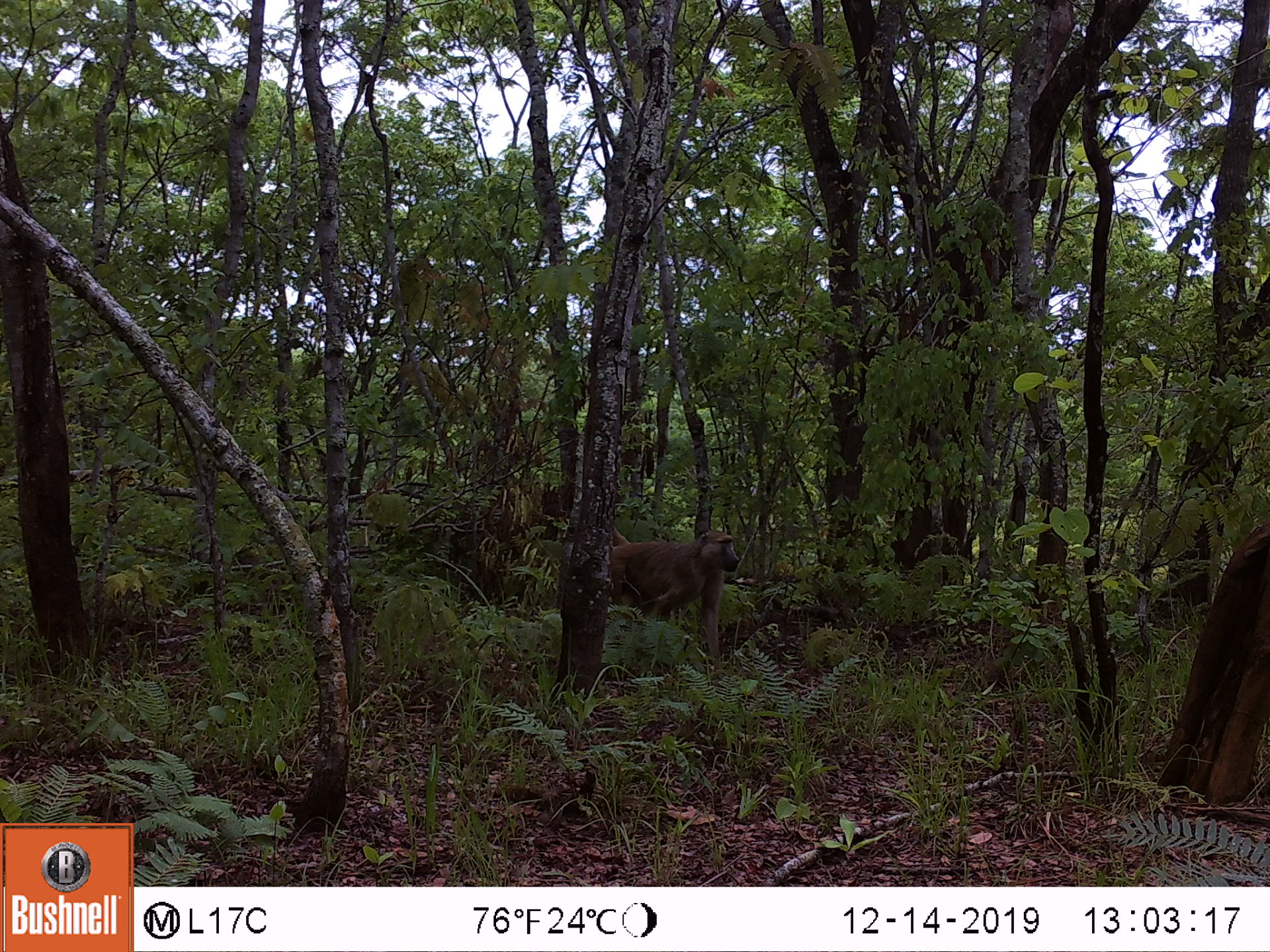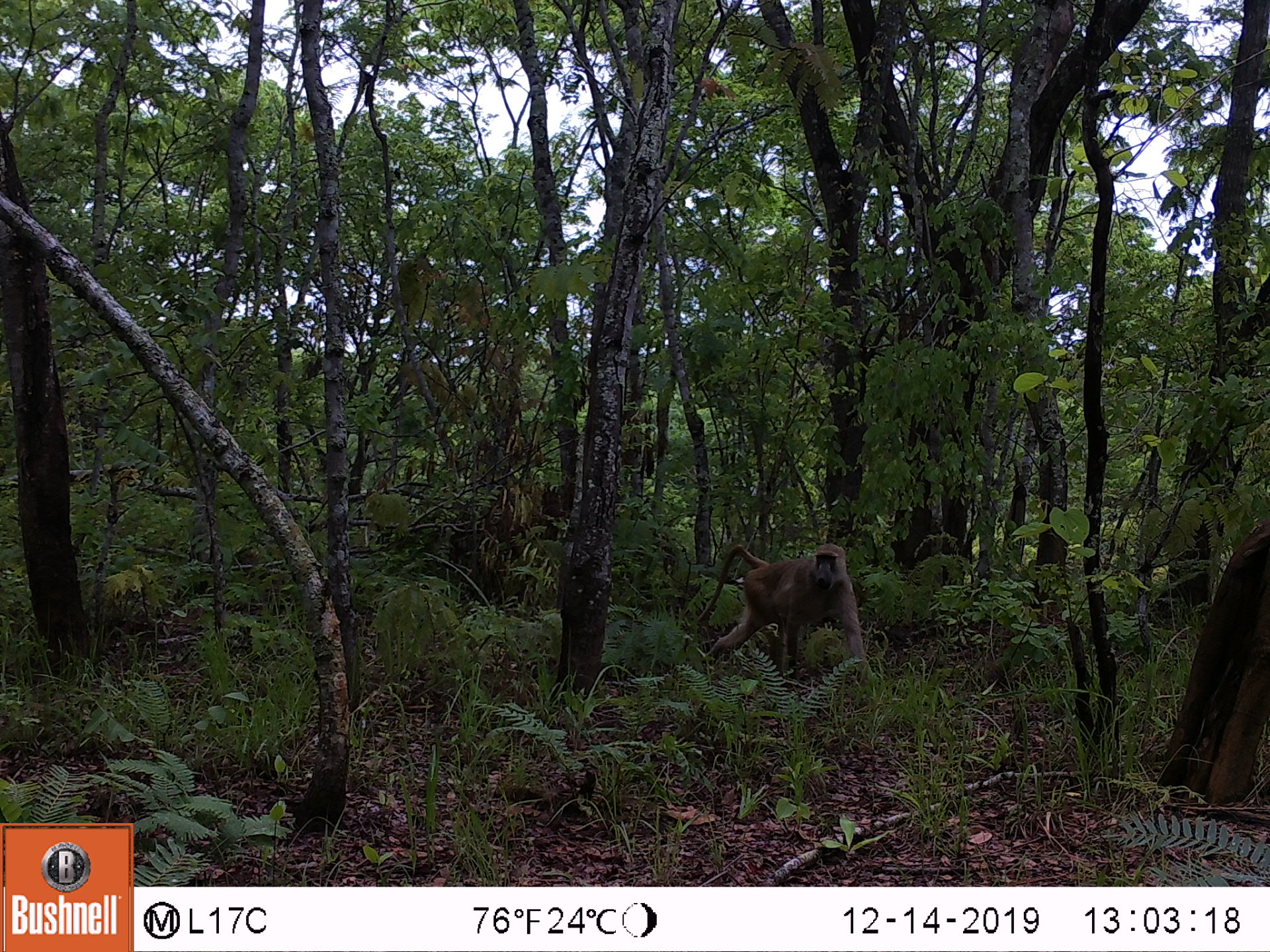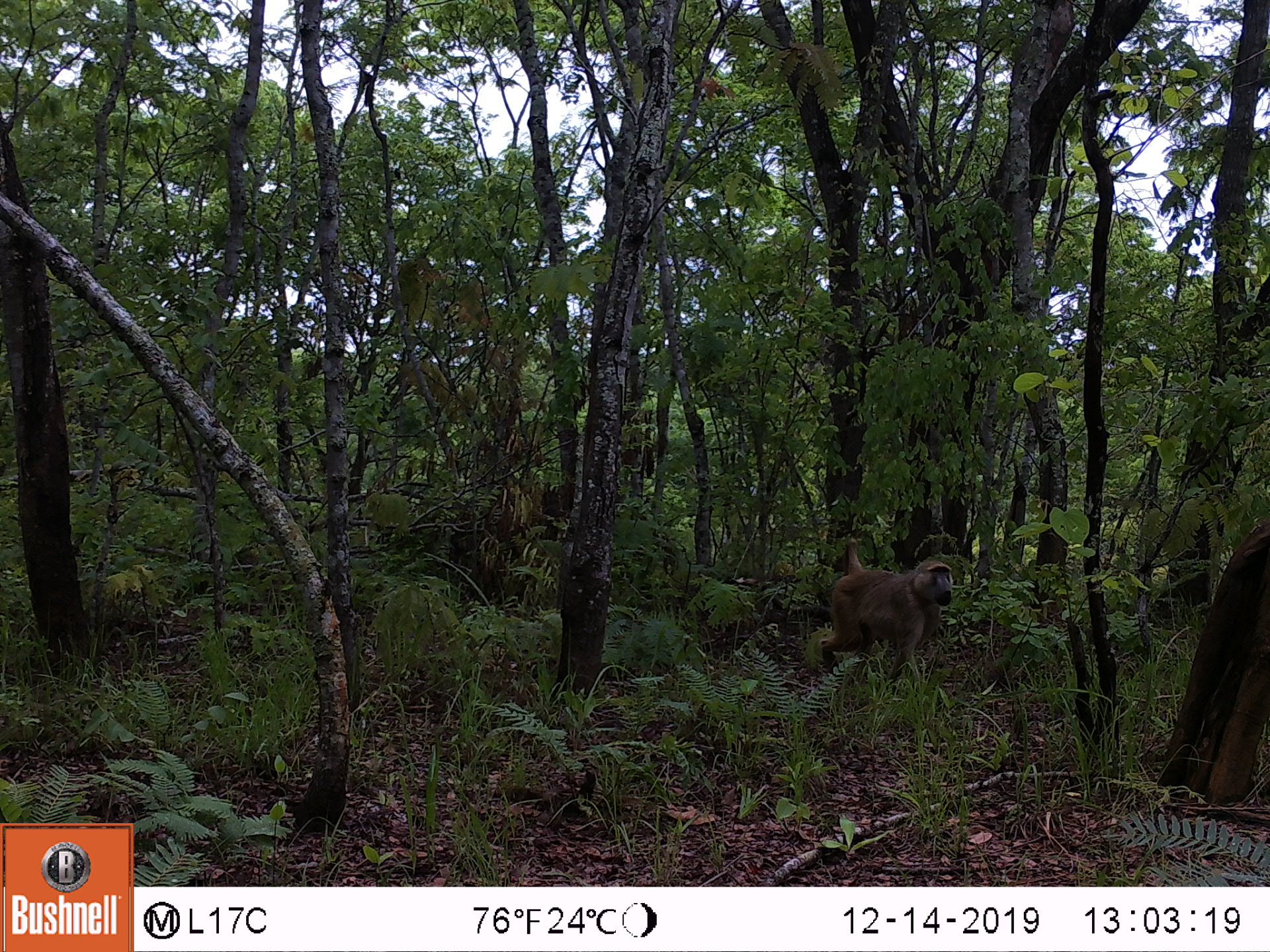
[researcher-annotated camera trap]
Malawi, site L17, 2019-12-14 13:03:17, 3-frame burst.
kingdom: Animalia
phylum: Chordata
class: Mammalia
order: Primates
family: Cercopithecidae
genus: Papio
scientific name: Papio cynocephalus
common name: yellow baboon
Yellow baboon (Papio cynocephalus), count 1.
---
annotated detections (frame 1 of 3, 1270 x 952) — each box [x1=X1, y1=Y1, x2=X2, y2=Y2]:
yellow baboon: [x1=604, y1=523, x2=745, y2=653]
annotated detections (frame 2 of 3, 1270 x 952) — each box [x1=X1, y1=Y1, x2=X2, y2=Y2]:
yellow baboon: [x1=695, y1=537, x2=867, y2=681]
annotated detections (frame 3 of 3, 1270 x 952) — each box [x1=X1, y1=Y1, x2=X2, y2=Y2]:
yellow baboon: [x1=811, y1=540, x2=958, y2=676]